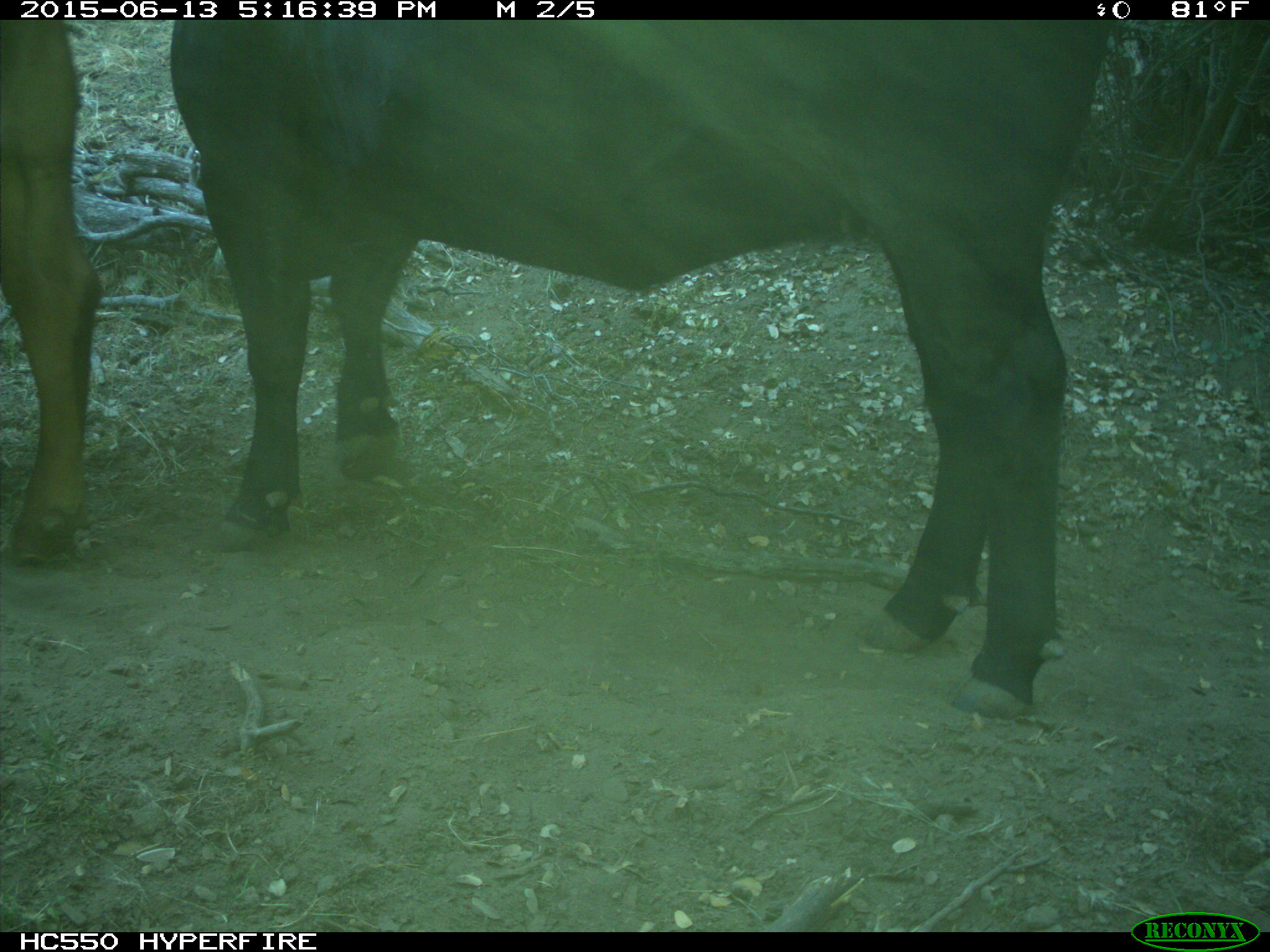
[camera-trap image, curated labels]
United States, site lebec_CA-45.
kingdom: Animalia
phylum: Chordata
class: Mammalia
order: Artiodactyla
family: Bovidae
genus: Bos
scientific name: Bos taurus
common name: domestic cow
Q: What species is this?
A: Bos taurus (domestic cow).